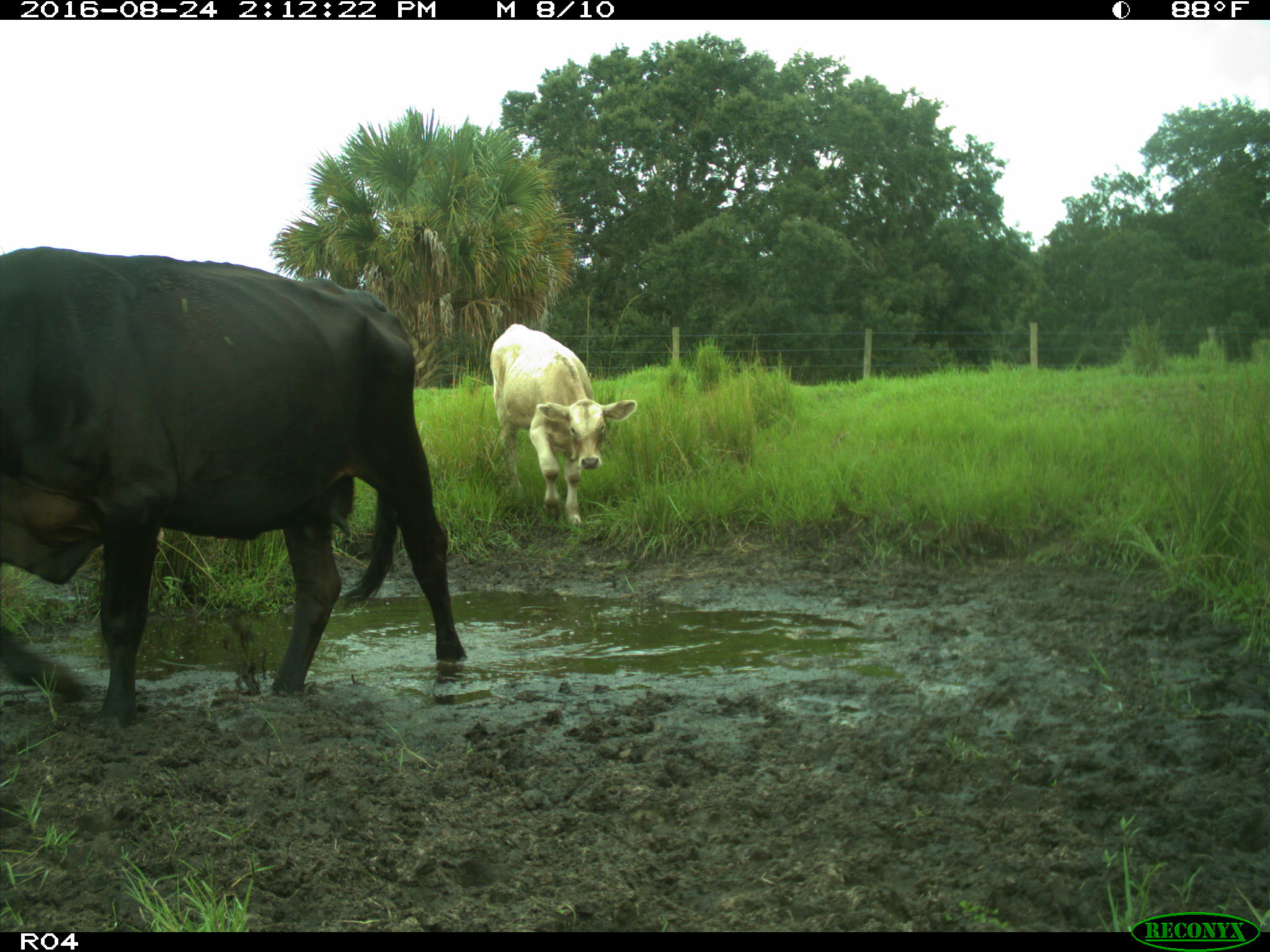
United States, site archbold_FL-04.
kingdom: Animalia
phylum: Chordata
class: Mammalia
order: Artiodactyla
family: Bovidae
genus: Bos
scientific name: Bos taurus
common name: domestic cow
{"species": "Bos taurus (domestic cow)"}